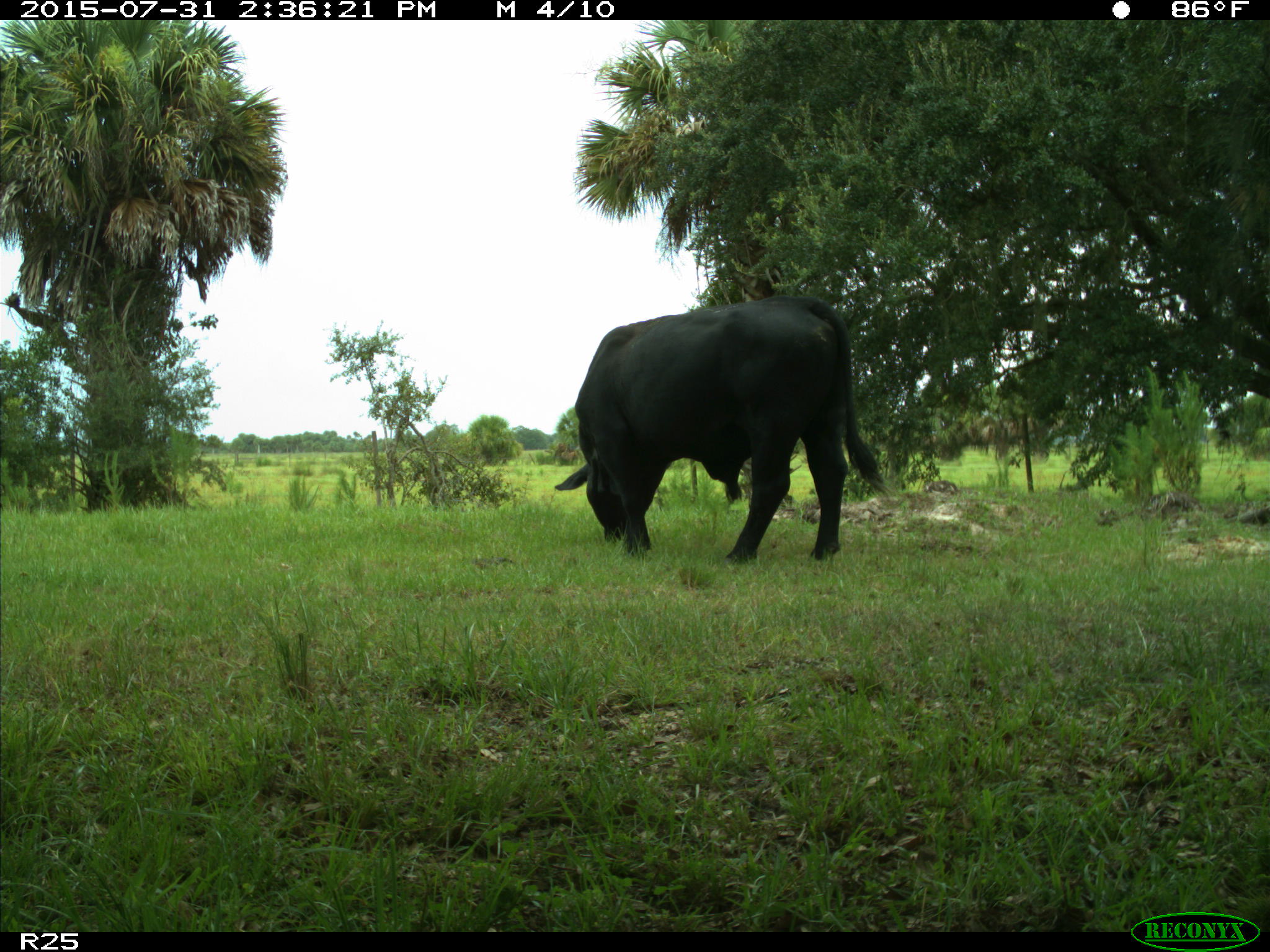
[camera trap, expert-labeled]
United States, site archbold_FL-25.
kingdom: Animalia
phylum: Chordata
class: Mammalia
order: Artiodactyla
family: Bovidae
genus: Bos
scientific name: Bos taurus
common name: domestic cow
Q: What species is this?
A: Bos taurus (domestic cow).